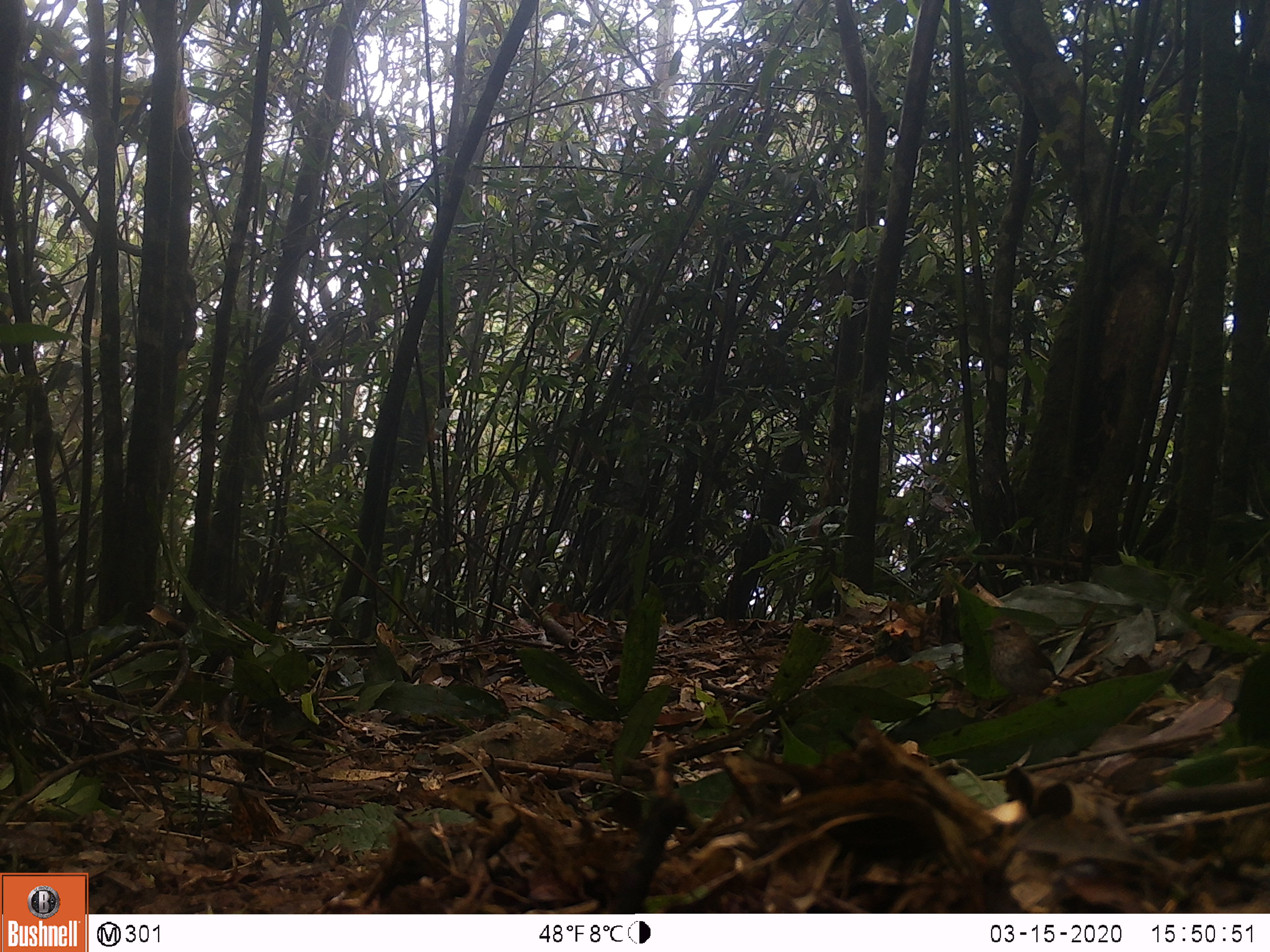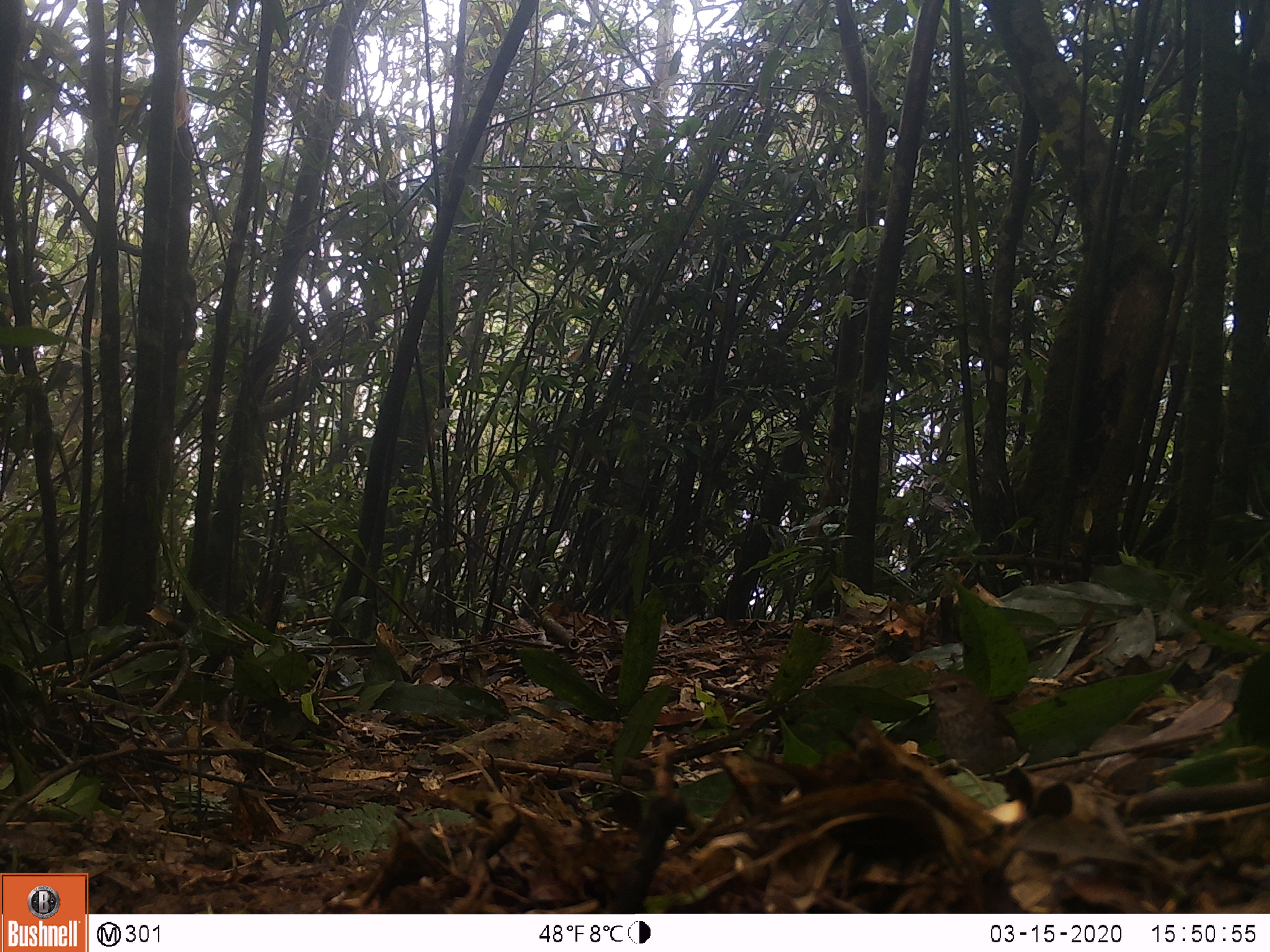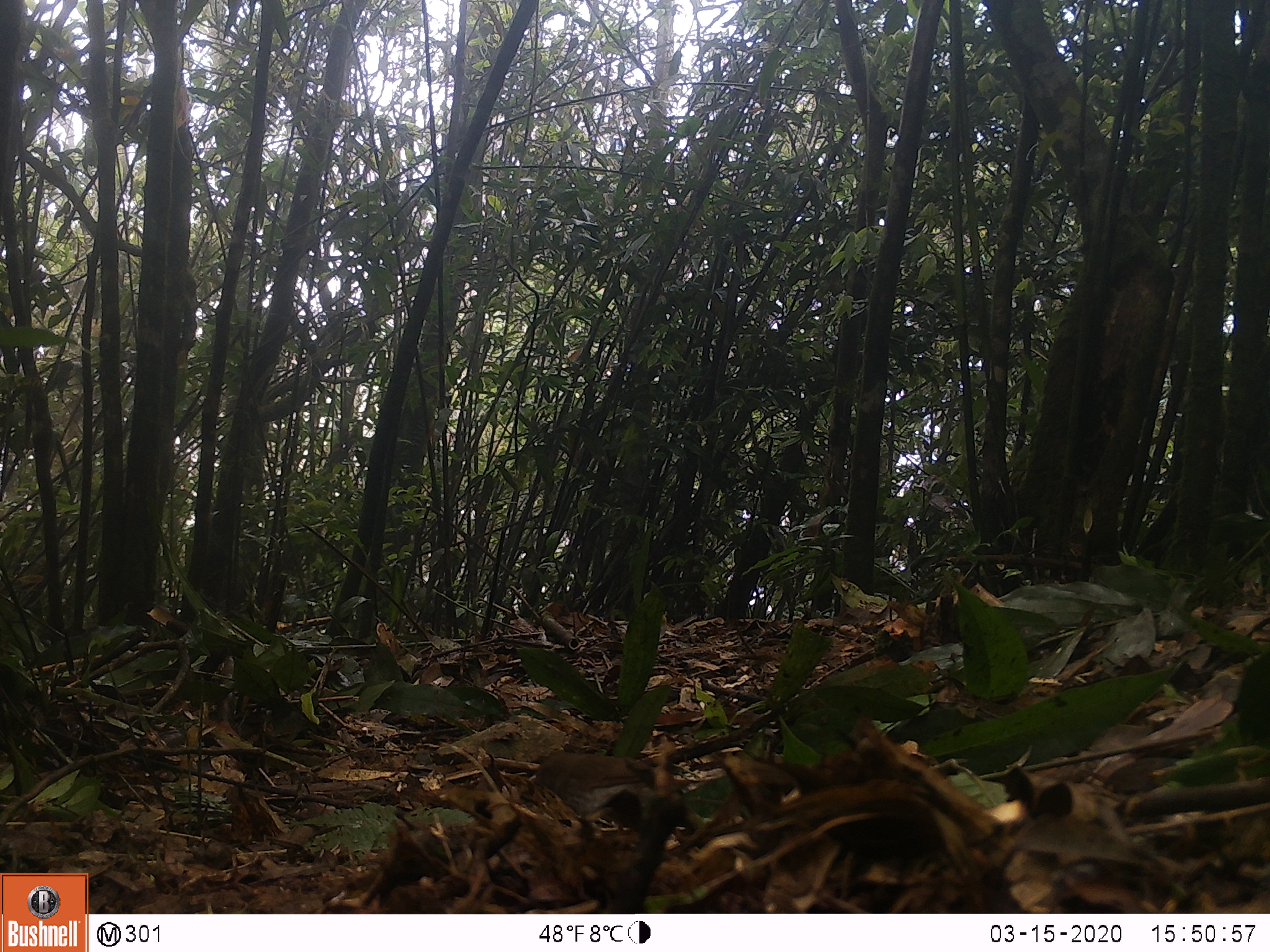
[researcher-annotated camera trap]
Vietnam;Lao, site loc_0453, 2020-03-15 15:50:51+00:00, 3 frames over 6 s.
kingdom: Animalia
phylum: Chordata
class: Aves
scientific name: Aves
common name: bird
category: unidentified bird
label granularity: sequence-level